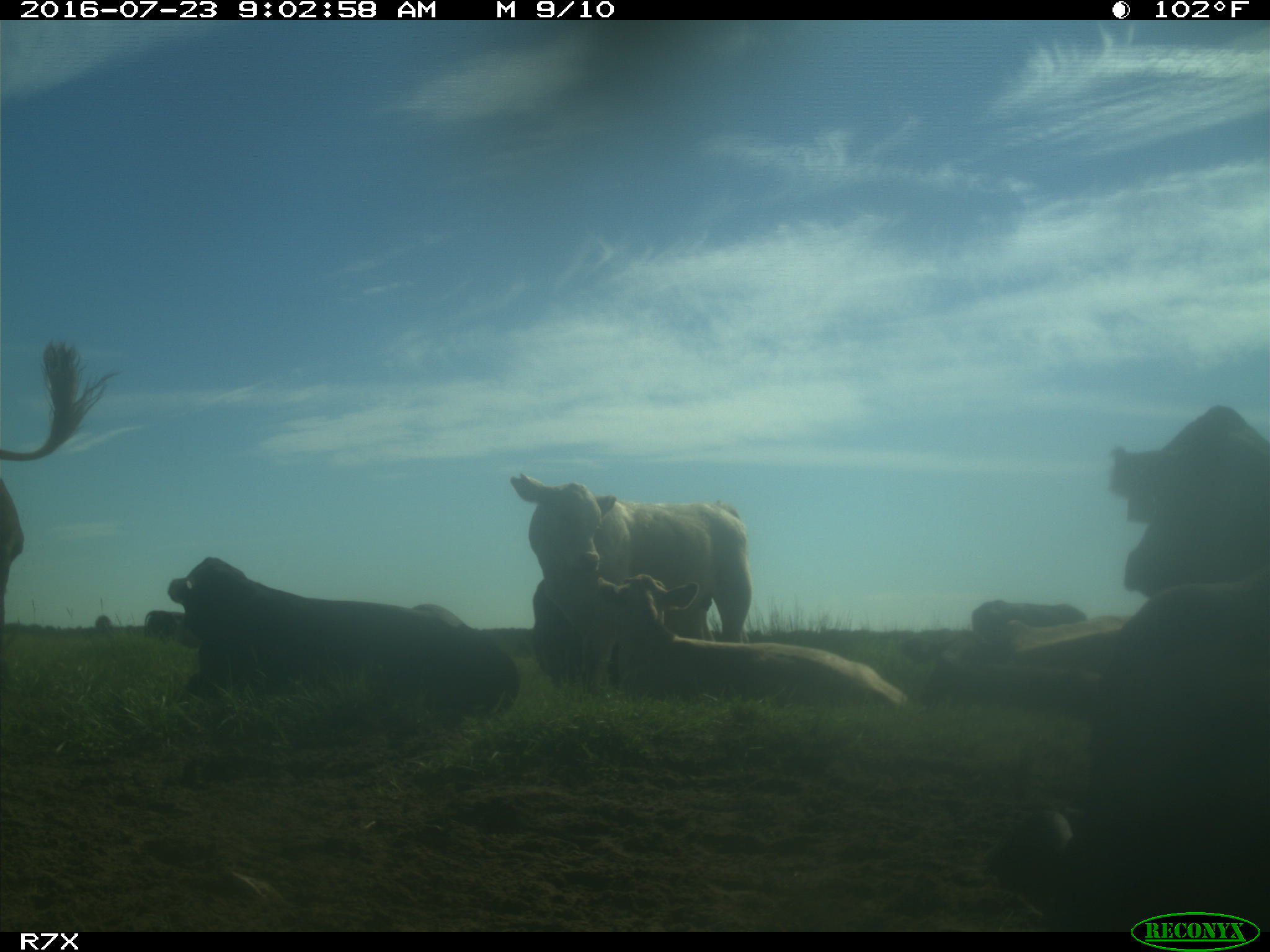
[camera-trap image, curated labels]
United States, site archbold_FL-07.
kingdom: Animalia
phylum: Chordata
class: Mammalia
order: Artiodactyla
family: Bovidae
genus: Bos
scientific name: Bos taurus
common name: domestic cow